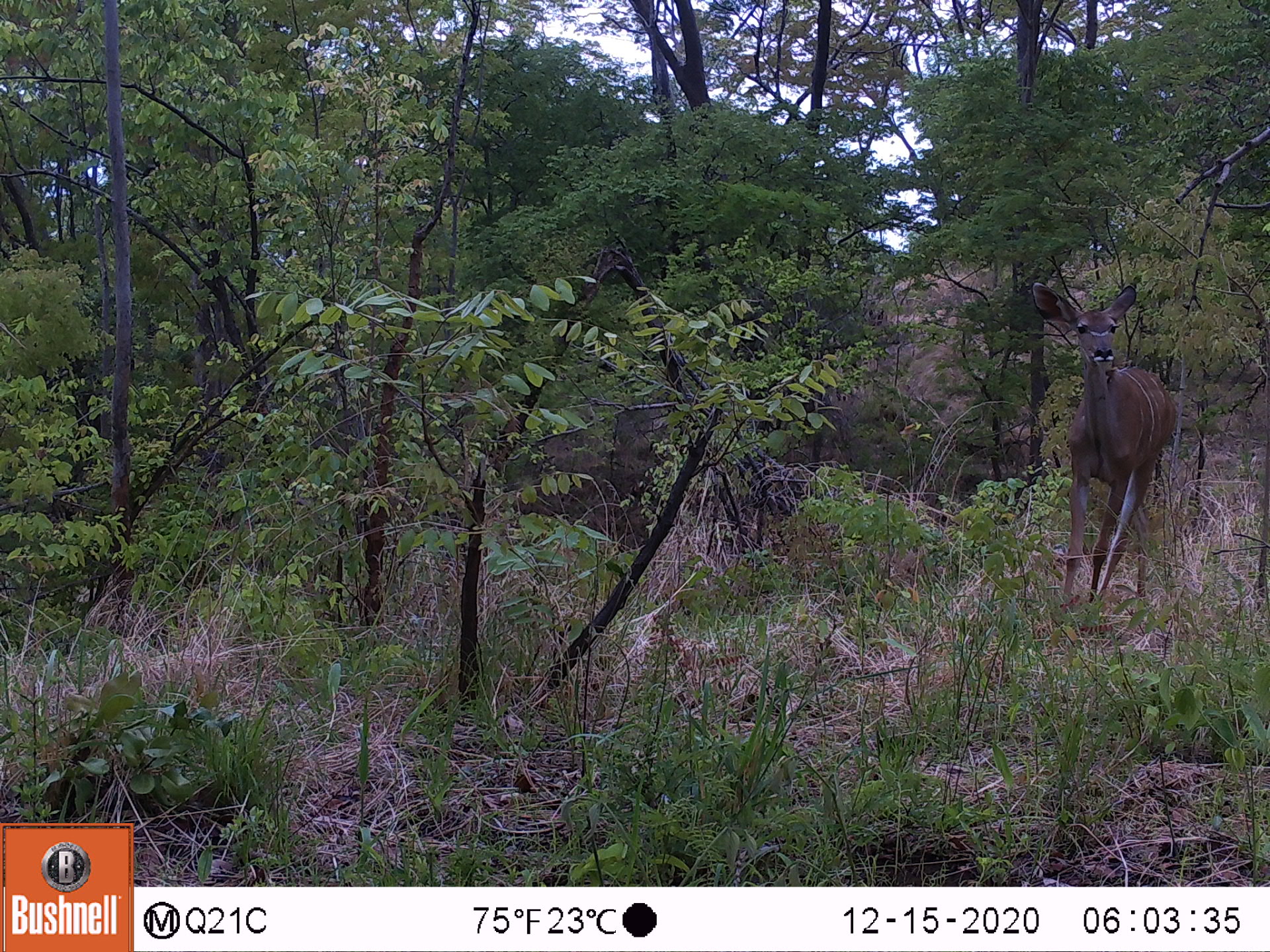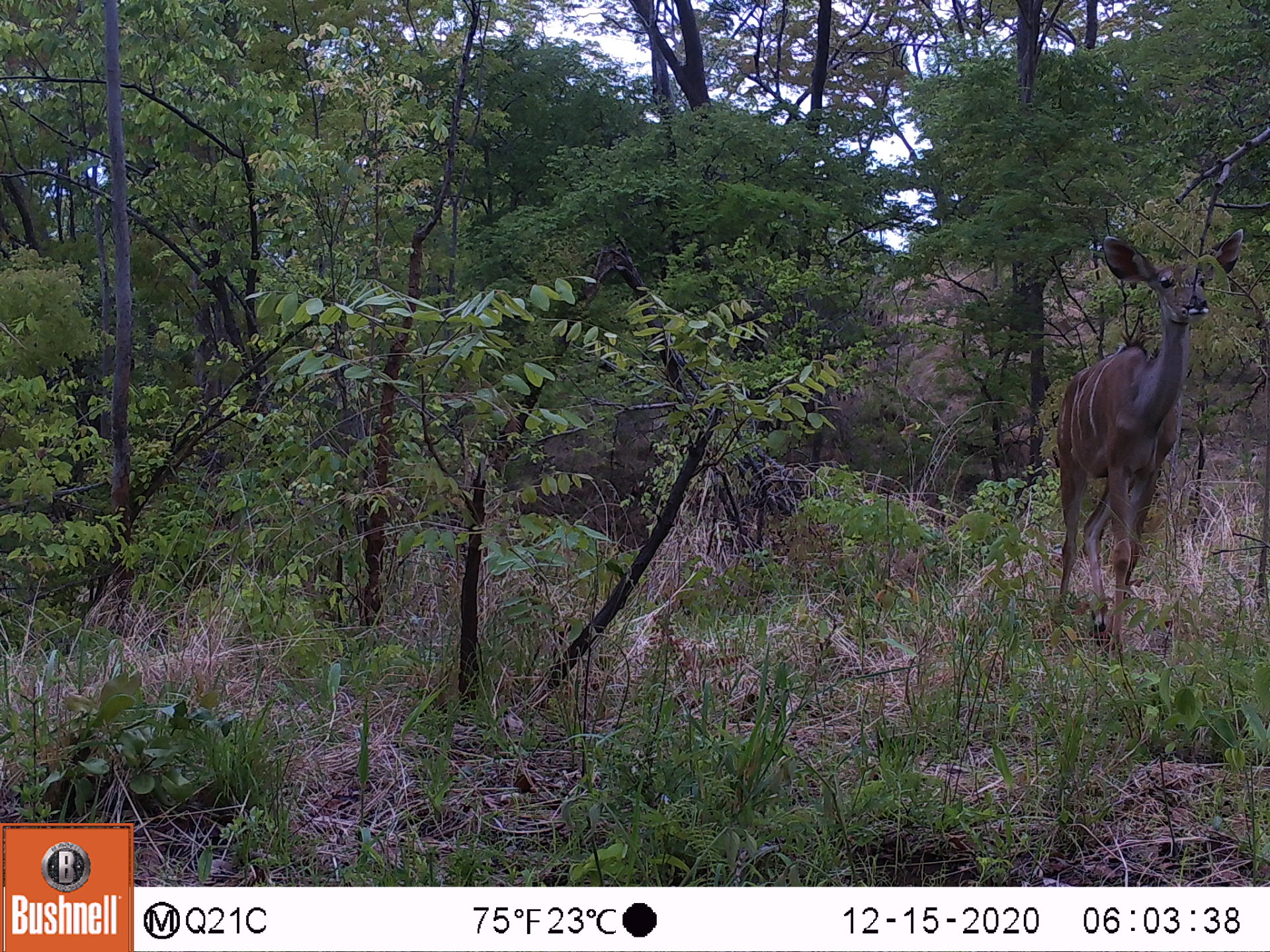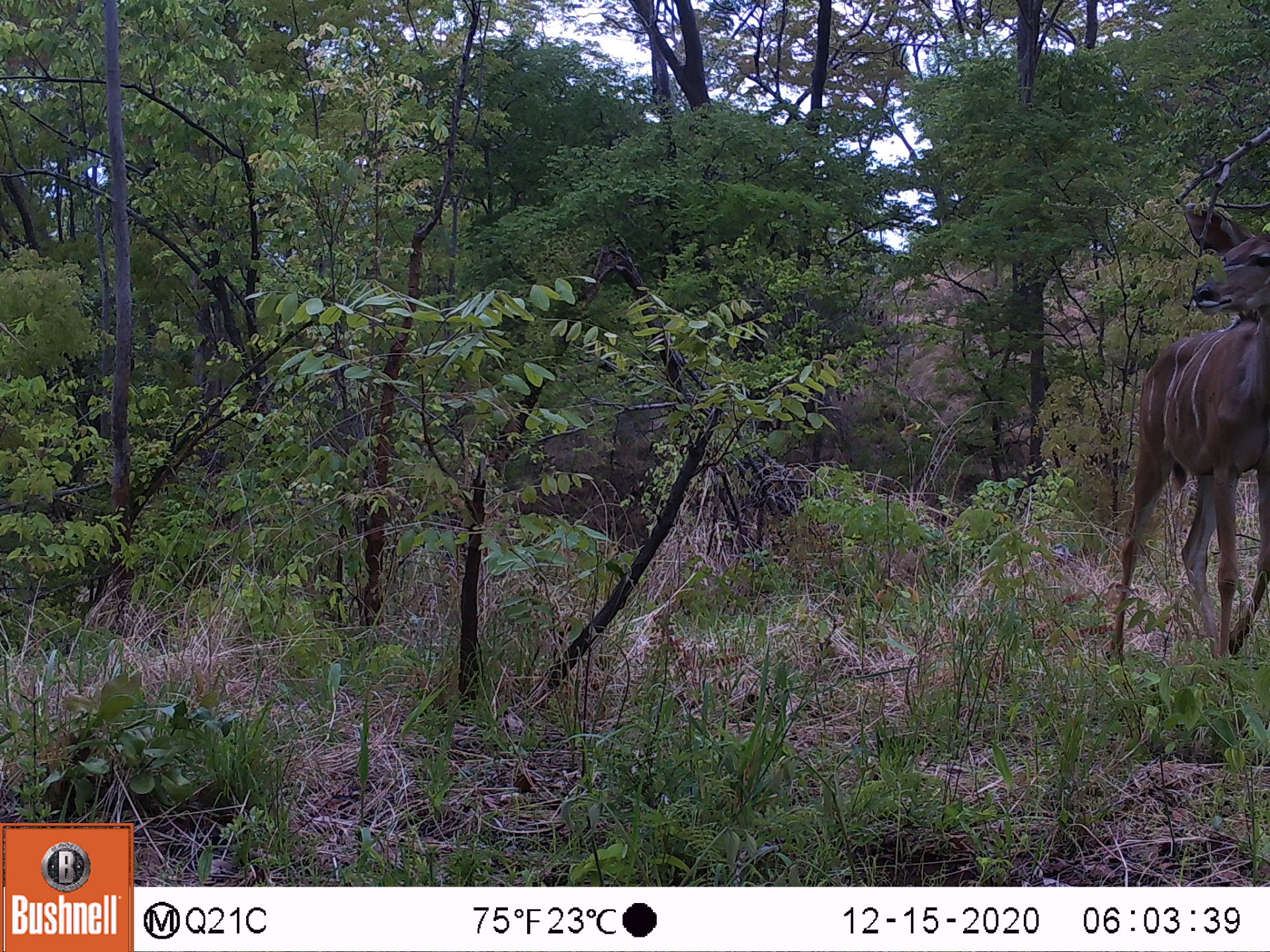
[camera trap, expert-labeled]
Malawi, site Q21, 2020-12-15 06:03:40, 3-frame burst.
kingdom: Animalia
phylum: Chordata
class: Mammalia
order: Artiodactyla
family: Bovidae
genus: Tragelaphus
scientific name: Tragelaphus strepsiceros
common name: greater kudu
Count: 1.